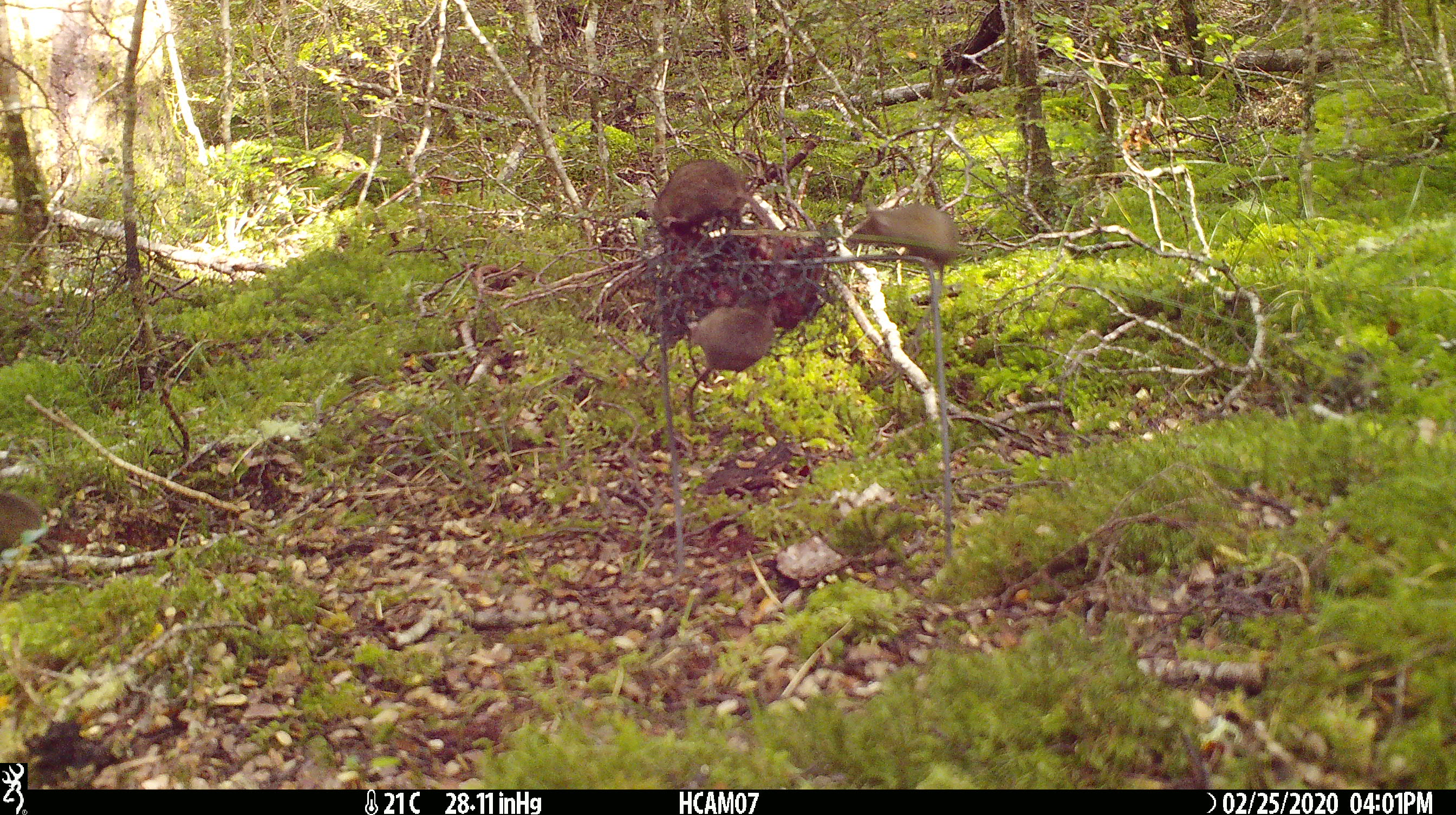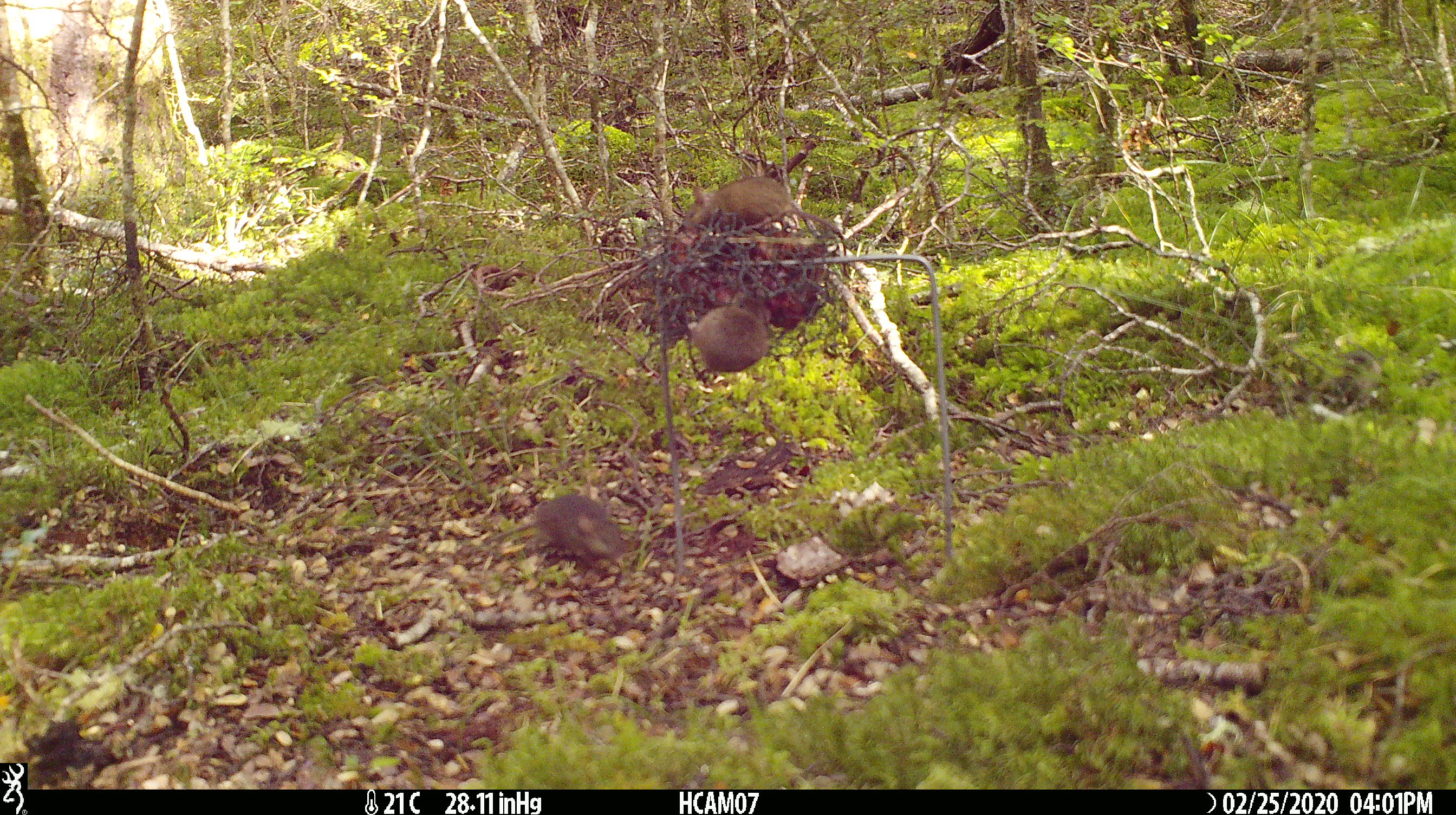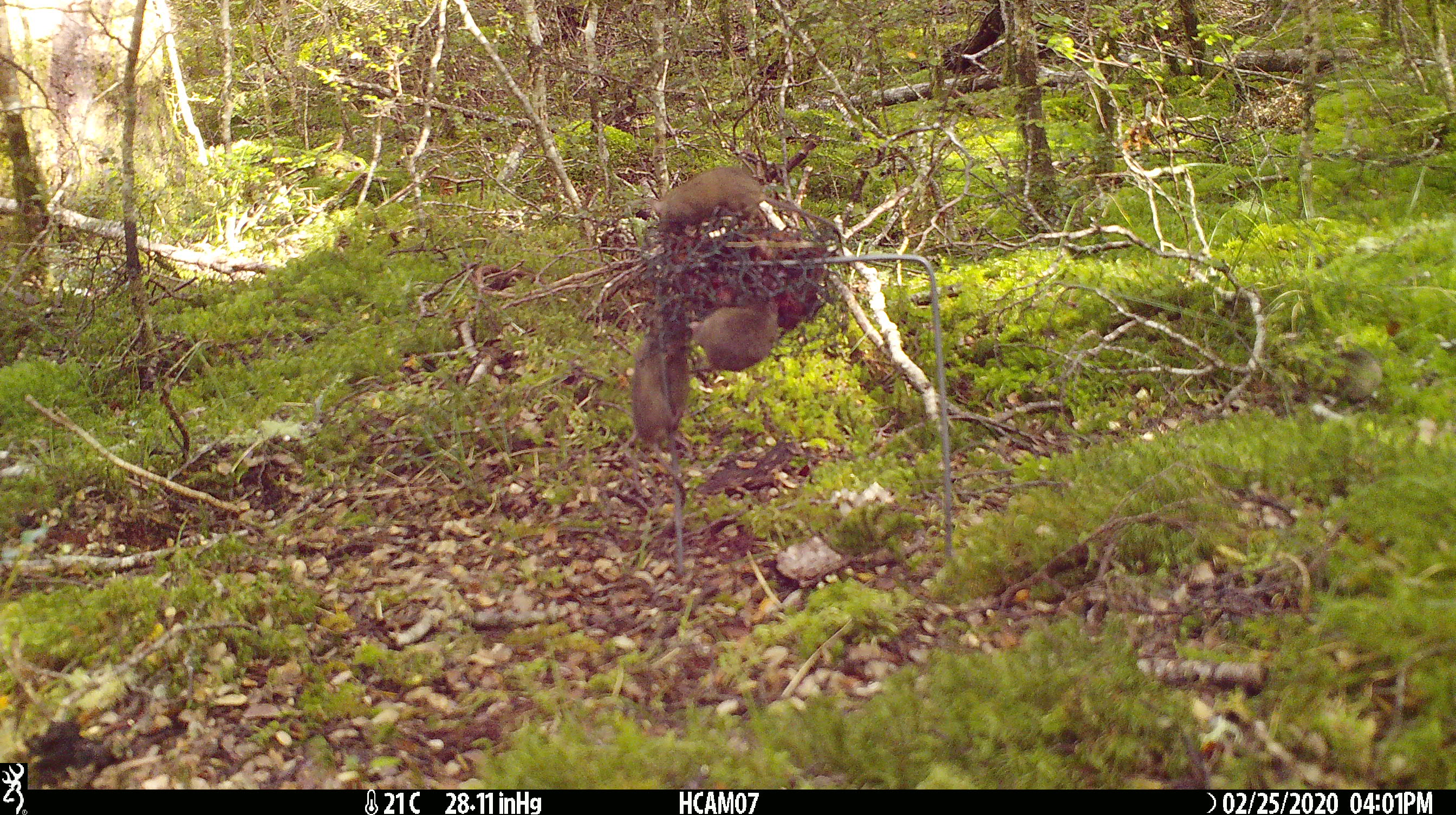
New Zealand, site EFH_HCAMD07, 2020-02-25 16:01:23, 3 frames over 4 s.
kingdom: Animalia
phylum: Chordata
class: Mammalia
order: Rodentia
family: Muridae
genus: Mus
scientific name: Mus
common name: mouse